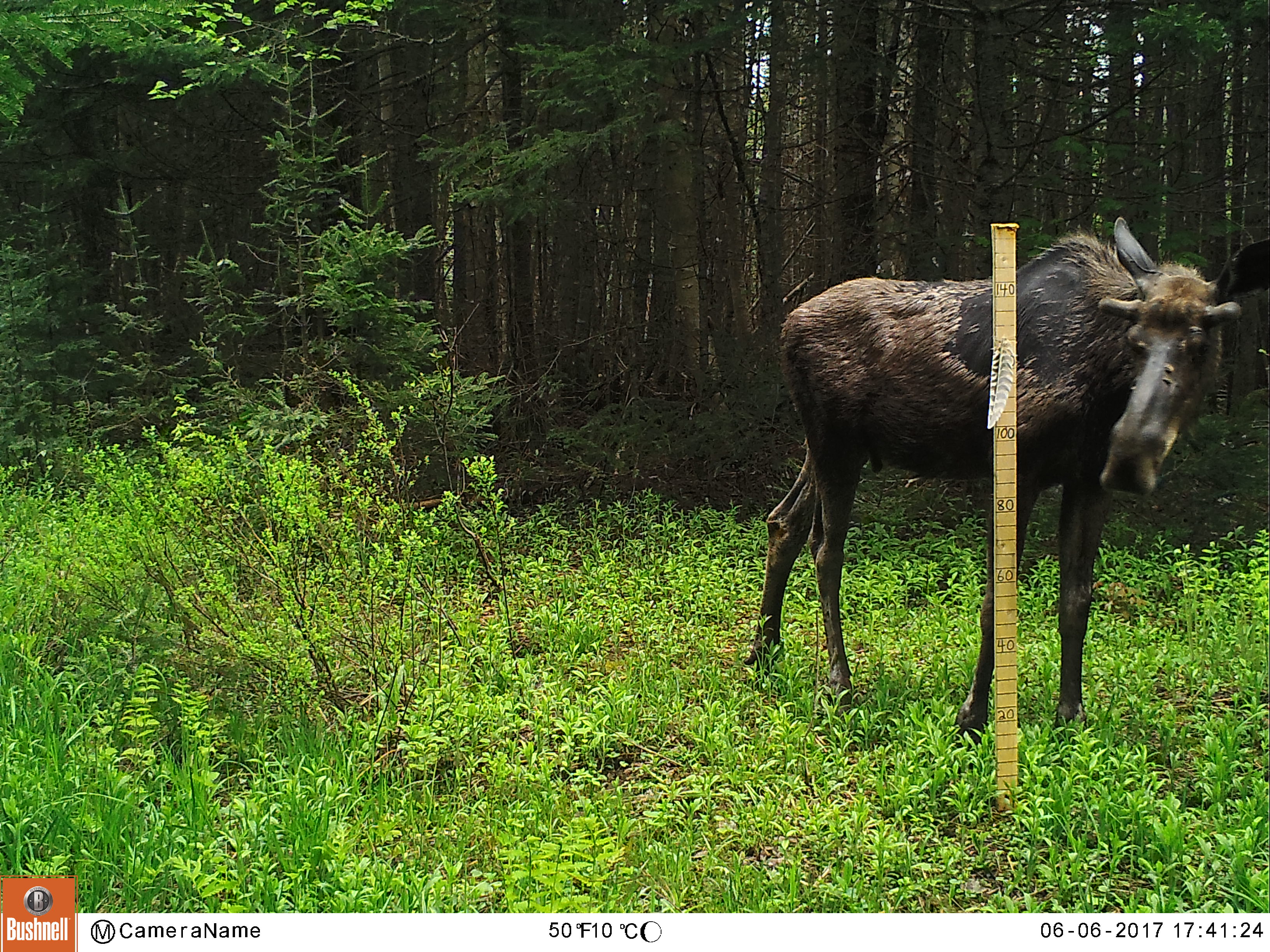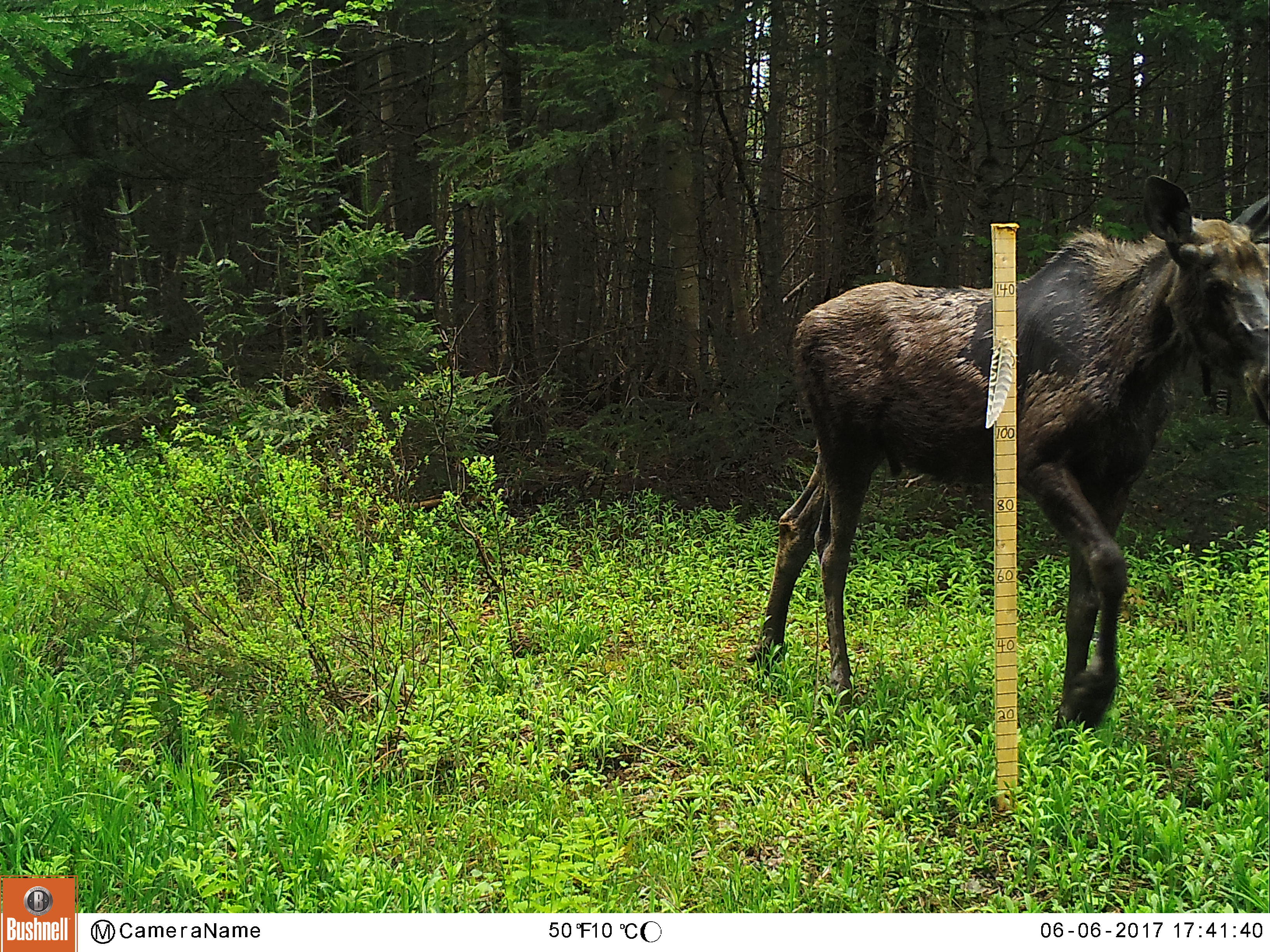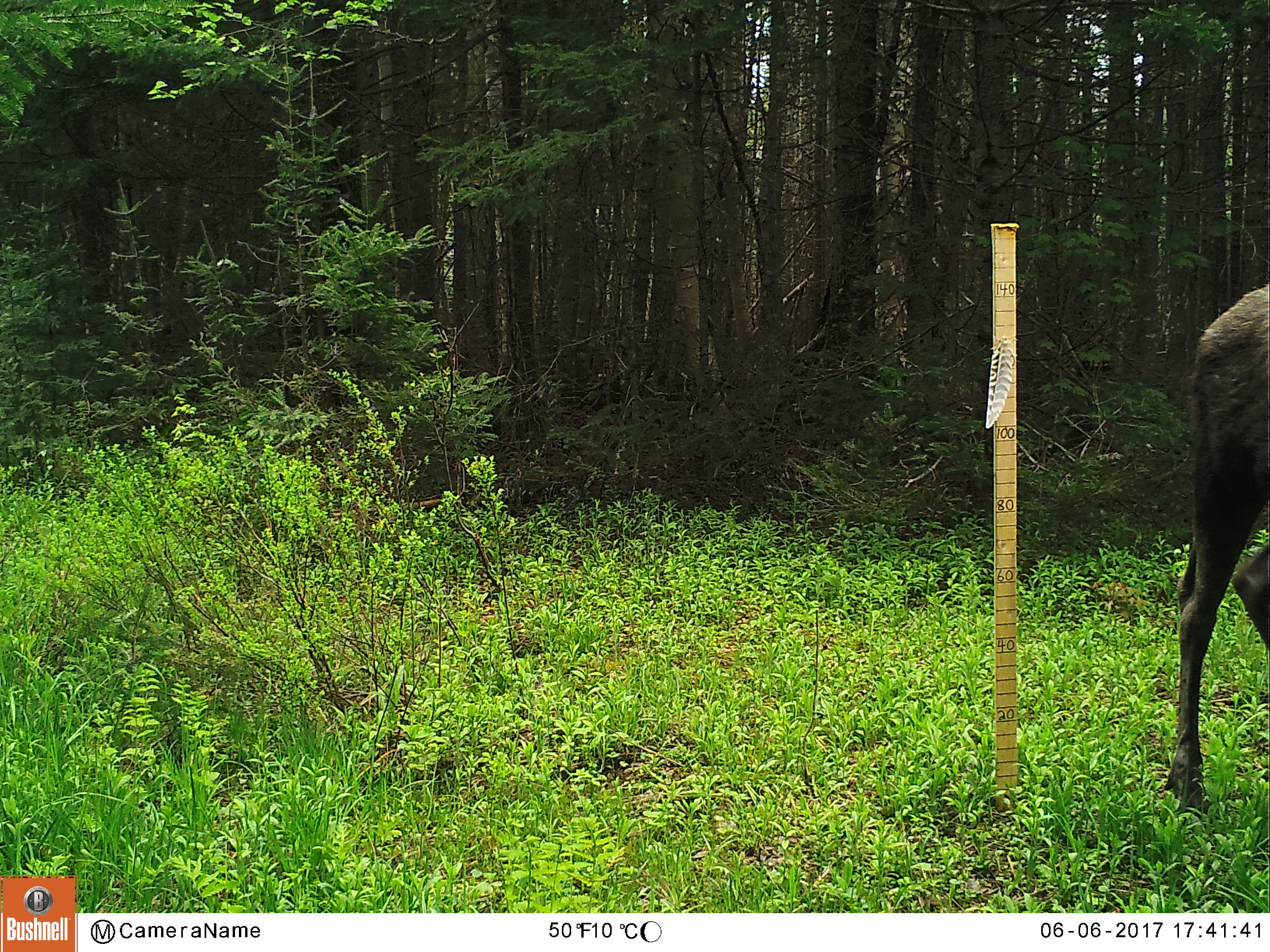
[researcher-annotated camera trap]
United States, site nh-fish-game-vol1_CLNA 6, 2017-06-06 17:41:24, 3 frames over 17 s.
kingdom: Animalia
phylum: Chordata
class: Mammalia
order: Artiodactyla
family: Cervidae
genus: Alces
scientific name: Alces alces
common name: moose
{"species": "moose (Alces alces)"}